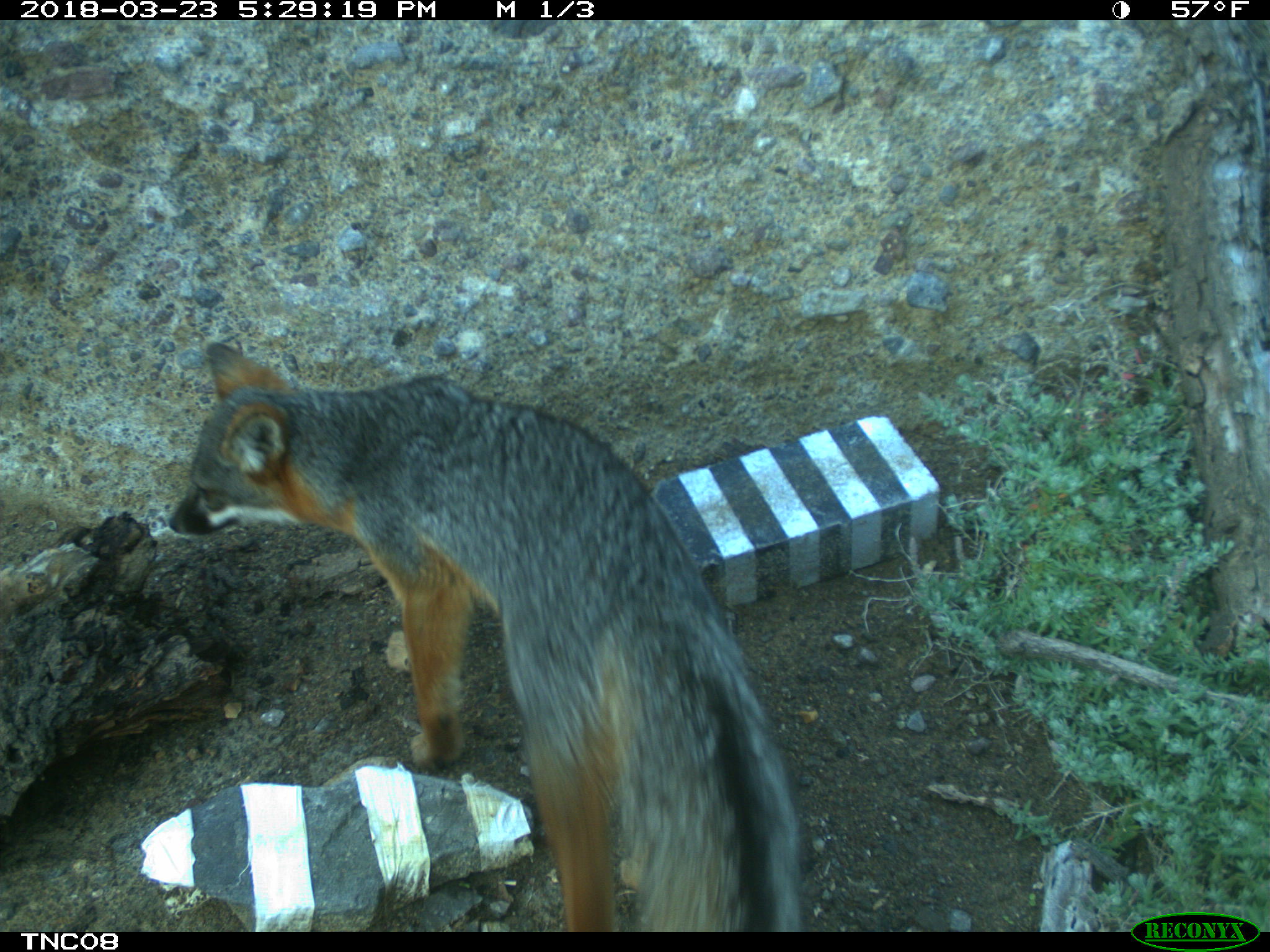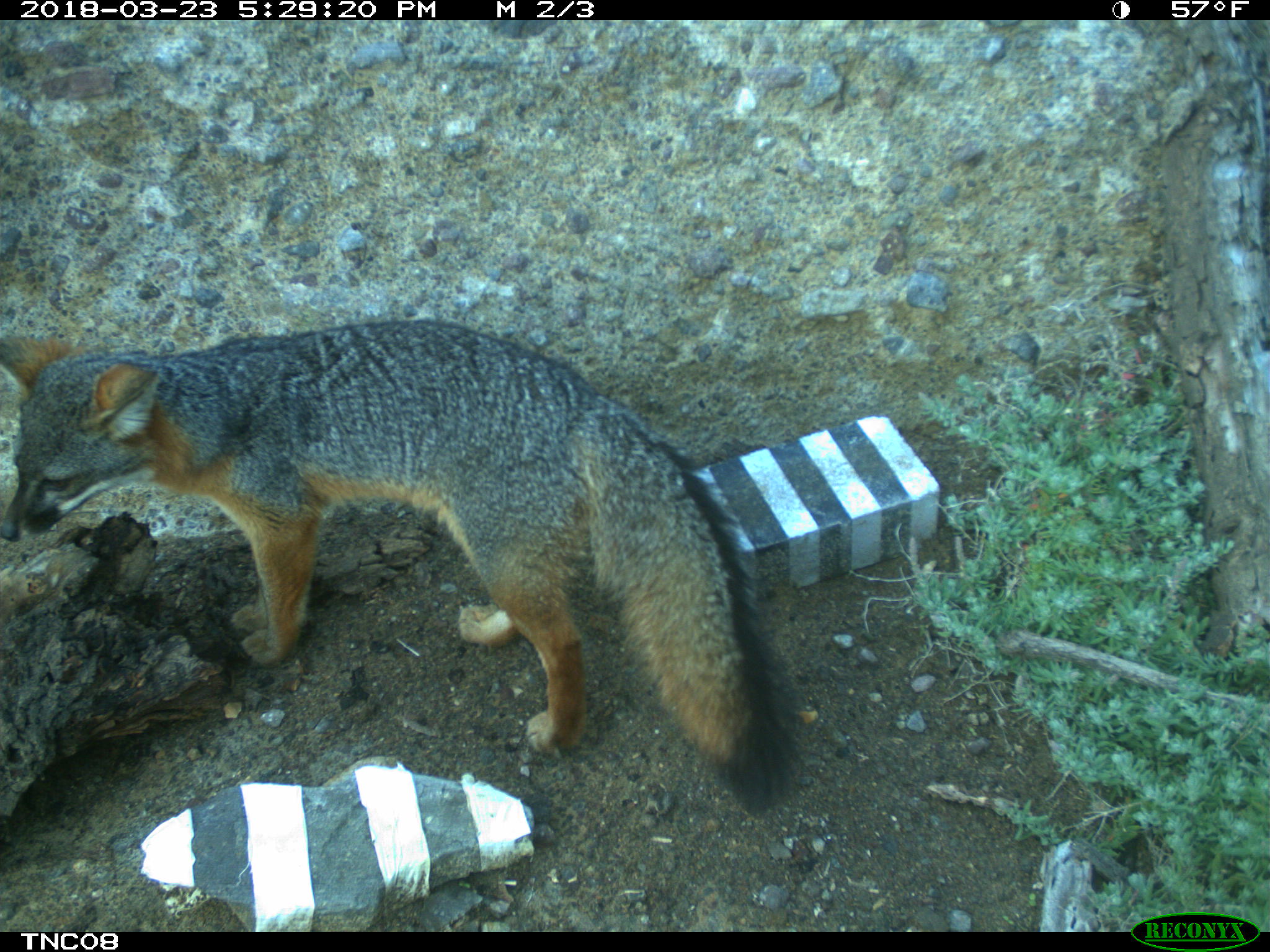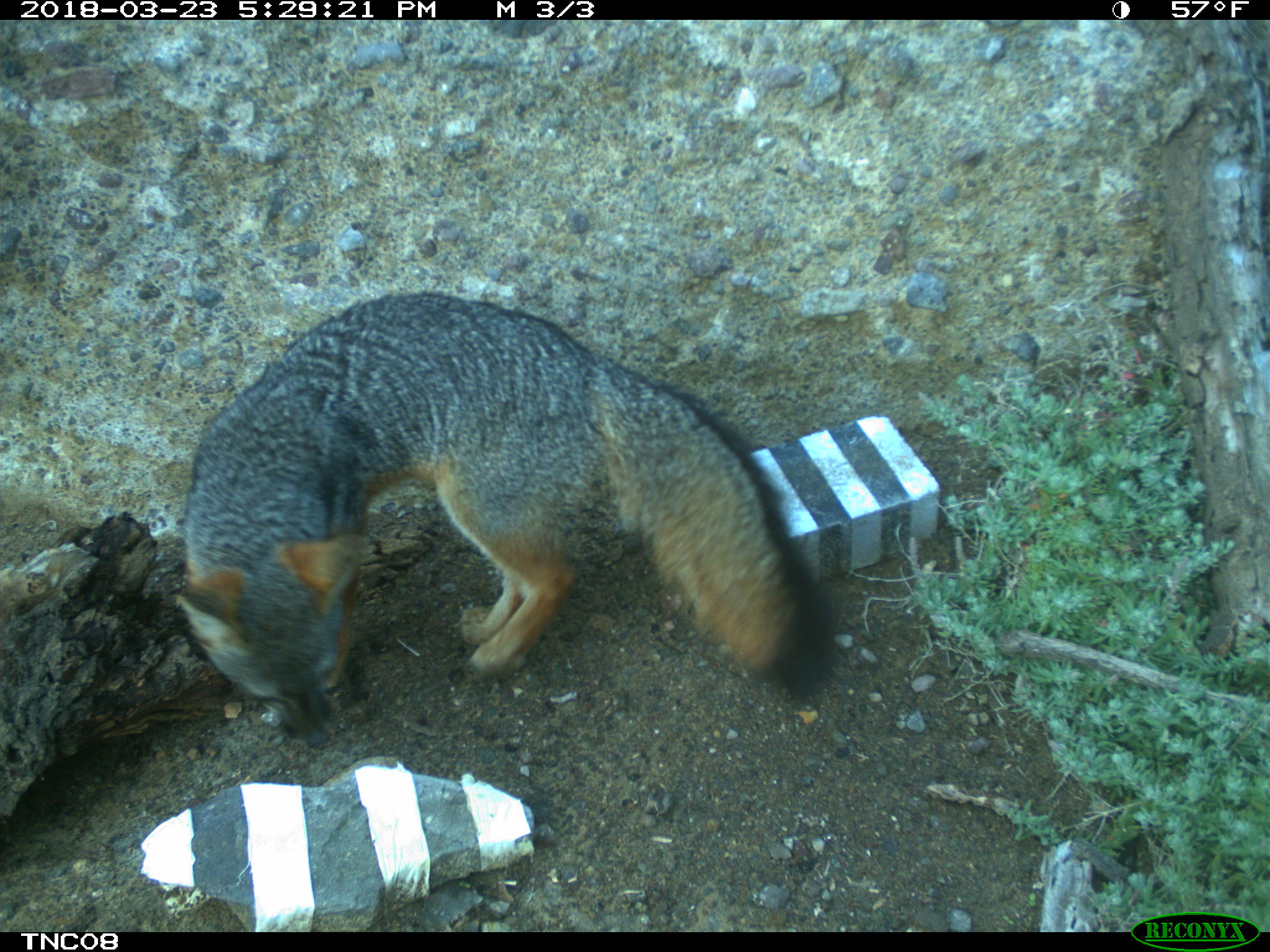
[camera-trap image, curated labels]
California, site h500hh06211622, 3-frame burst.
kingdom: Animalia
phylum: Chordata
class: Mammalia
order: Carnivora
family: Canidae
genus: Urocyon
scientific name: Urocyon littoralis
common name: island fox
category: fox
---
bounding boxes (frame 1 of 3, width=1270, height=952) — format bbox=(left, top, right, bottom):
fox: bbox=(166, 337, 811, 930)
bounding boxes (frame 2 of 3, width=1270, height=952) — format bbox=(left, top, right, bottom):
fox: bbox=(0, 317, 807, 816)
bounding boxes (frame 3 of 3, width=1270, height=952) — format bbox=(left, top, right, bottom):
fox: bbox=(167, 289, 841, 756)